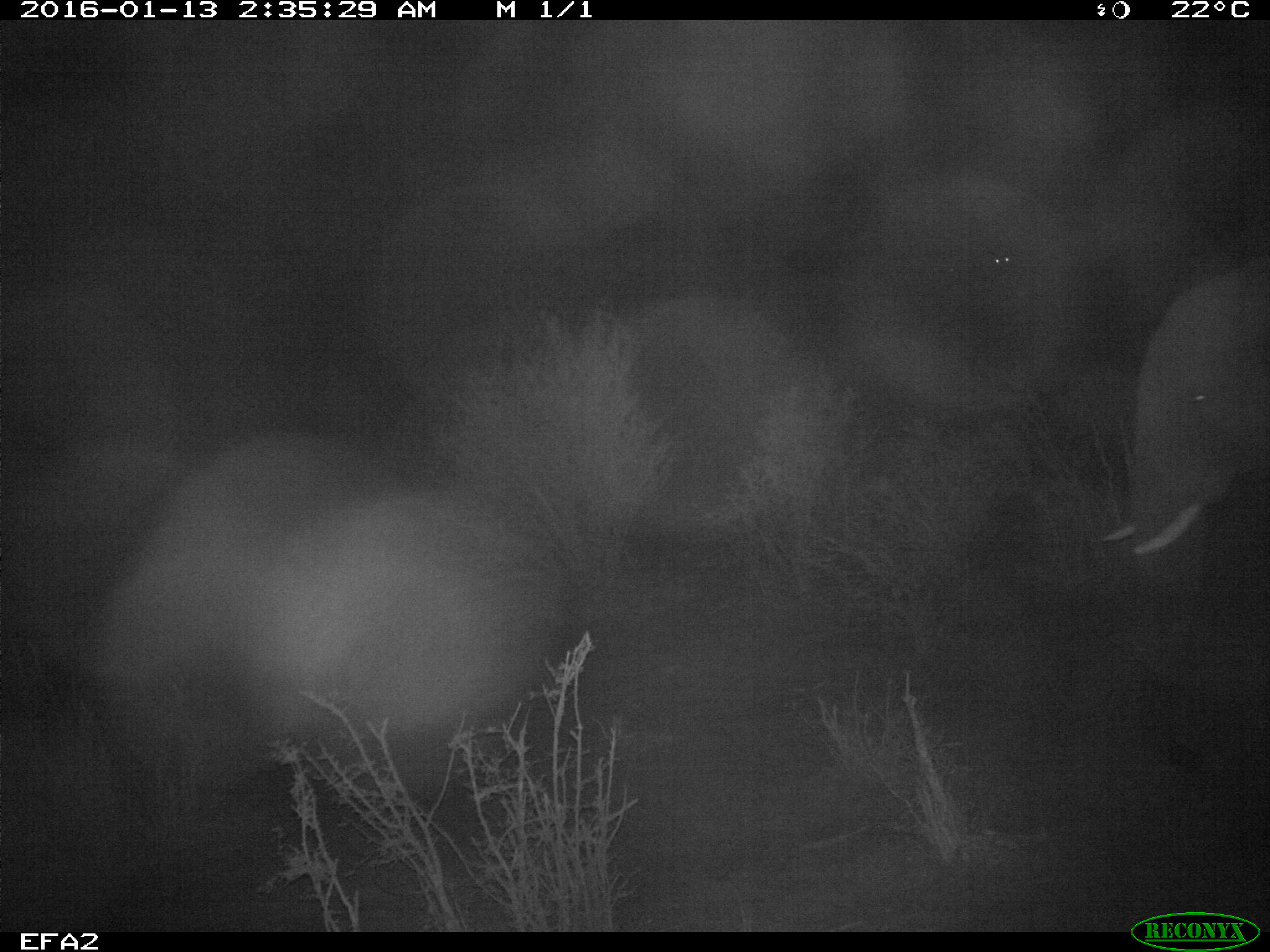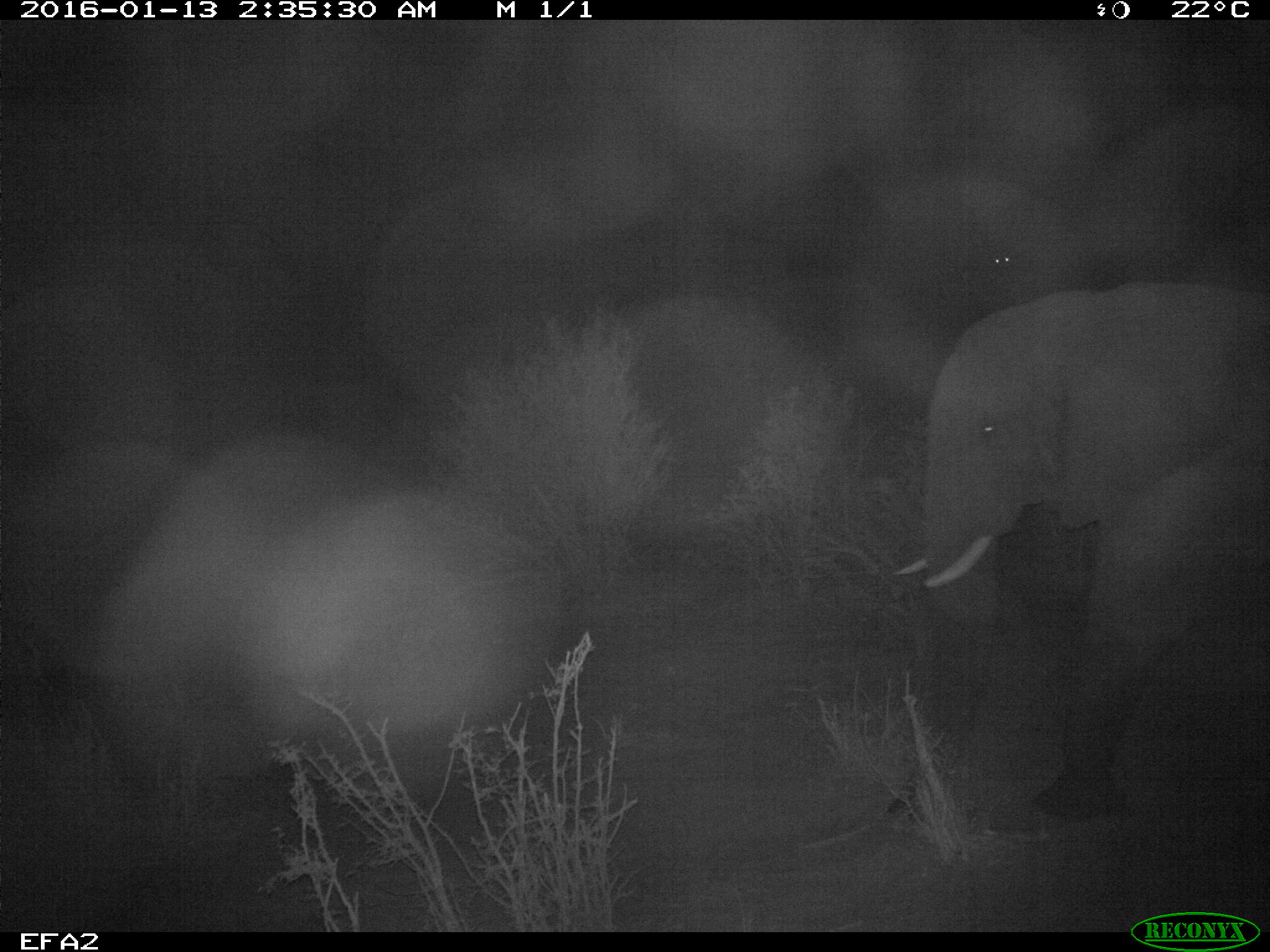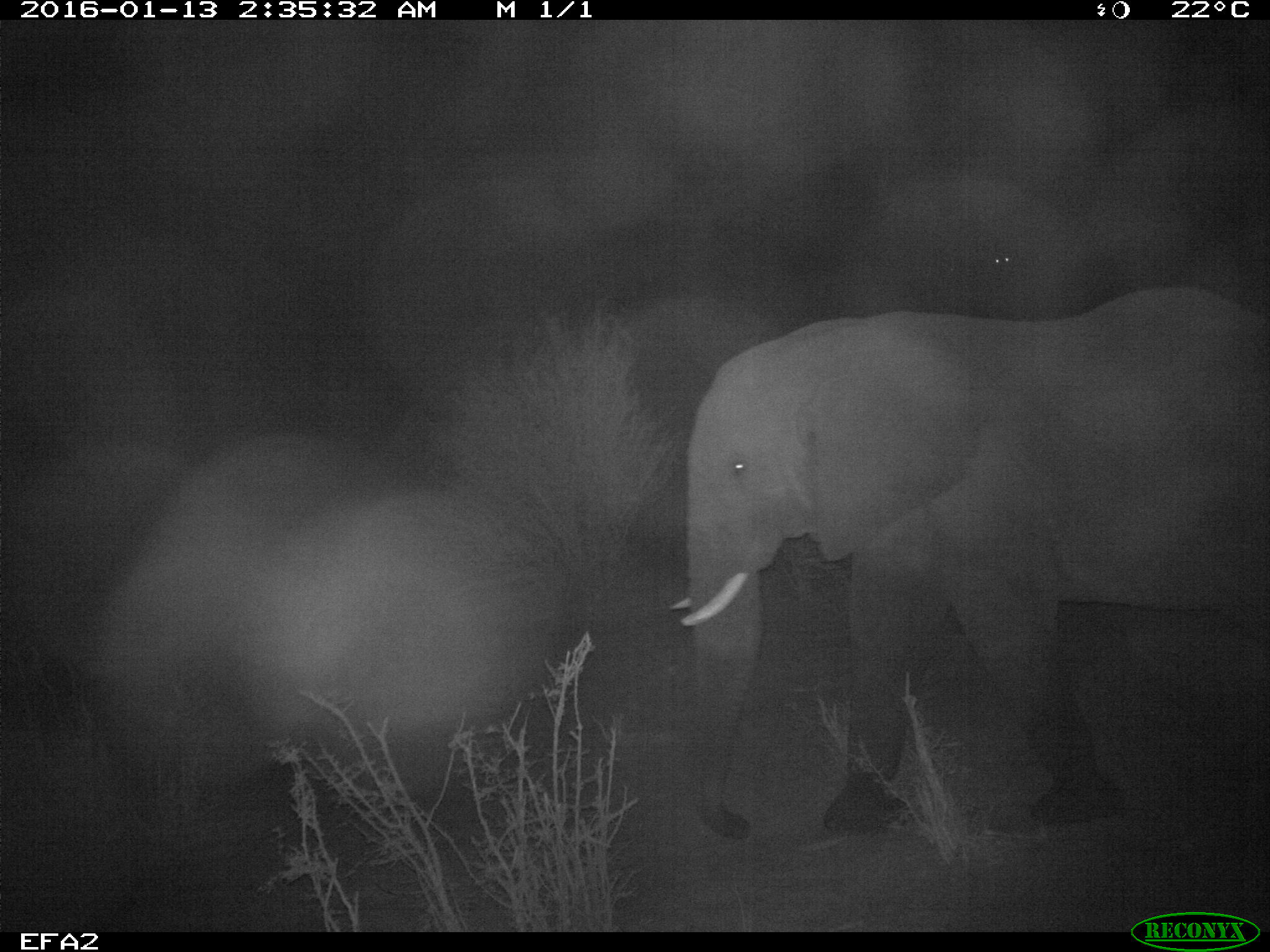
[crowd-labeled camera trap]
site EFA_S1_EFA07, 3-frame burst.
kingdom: Animalia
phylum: Chordata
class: Mammalia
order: Proboscidea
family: Elephantidae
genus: Loxodonta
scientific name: Loxodonta africana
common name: african bush elephant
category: elephant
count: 1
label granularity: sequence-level